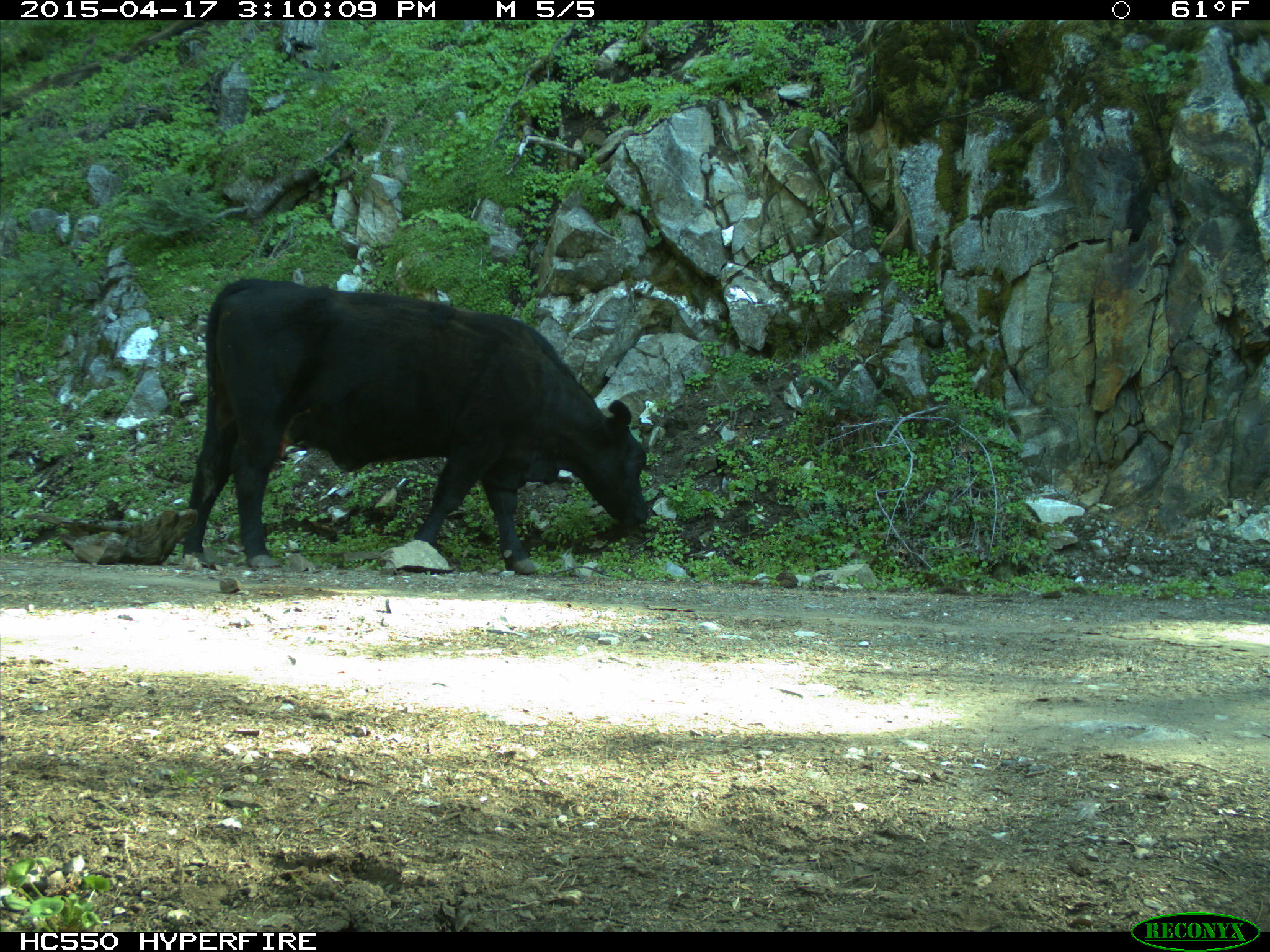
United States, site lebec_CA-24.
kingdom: Animalia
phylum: Chordata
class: Mammalia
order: Artiodactyla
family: Bovidae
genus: Bos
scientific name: Bos taurus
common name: domestic cow